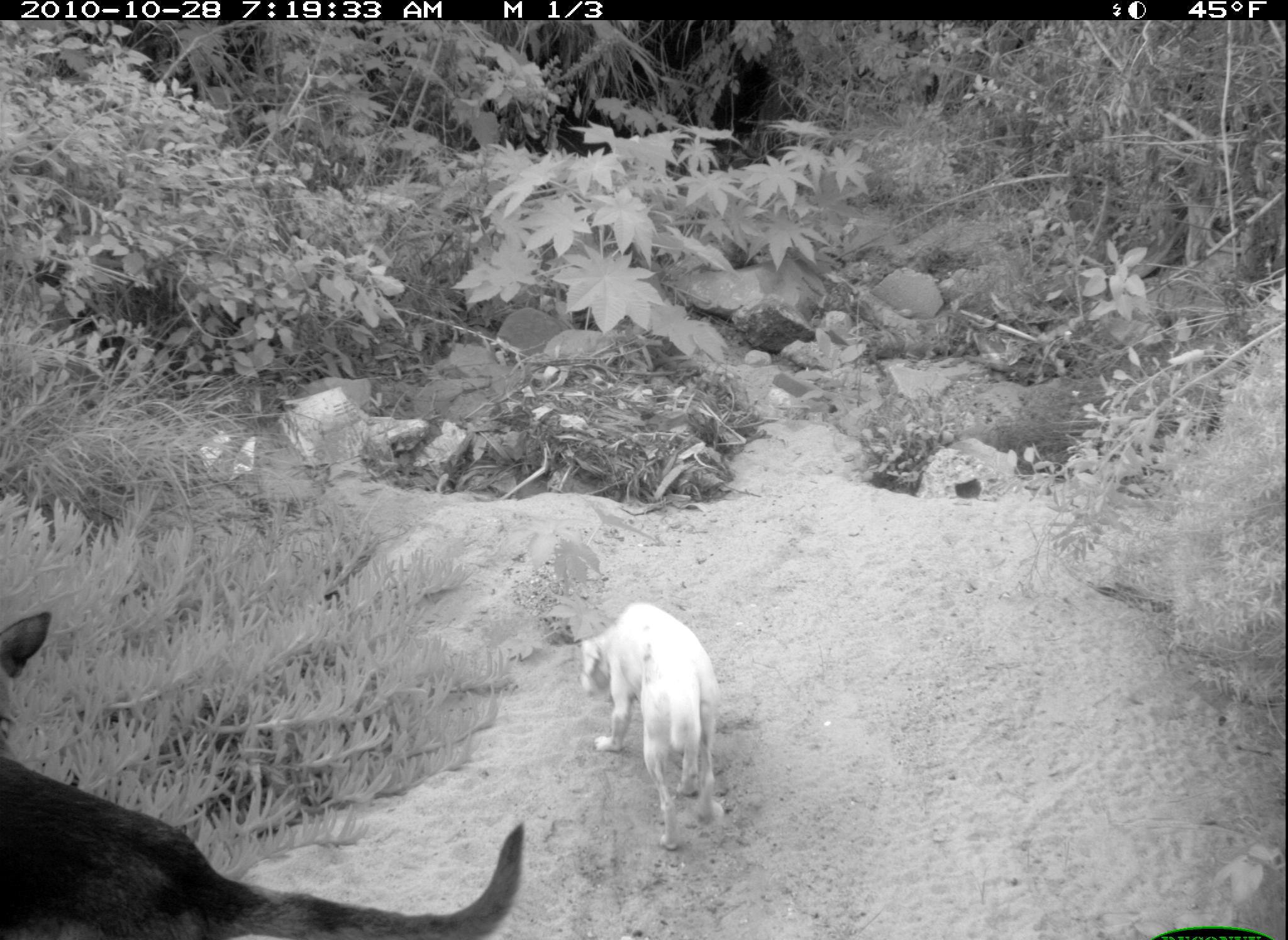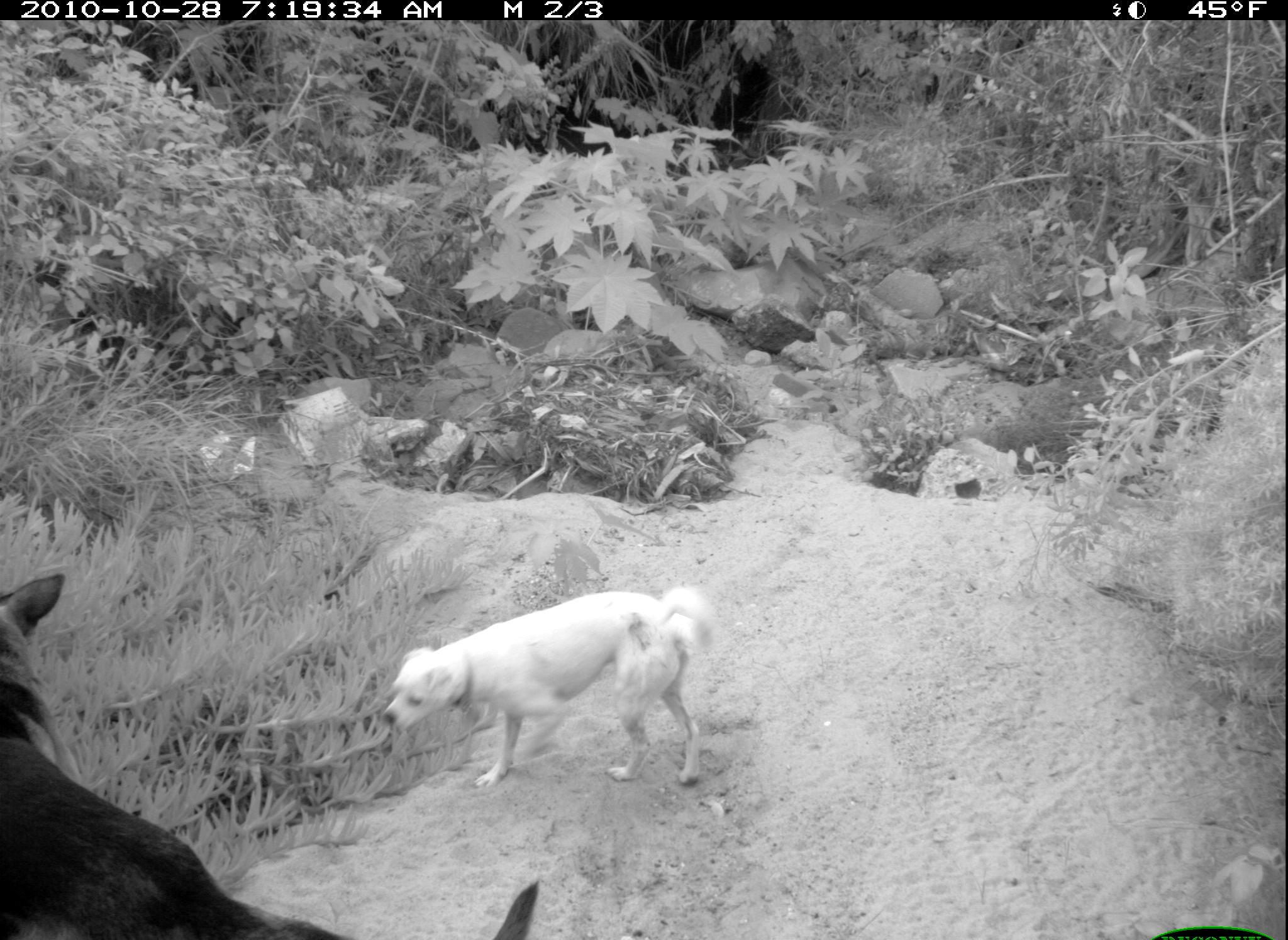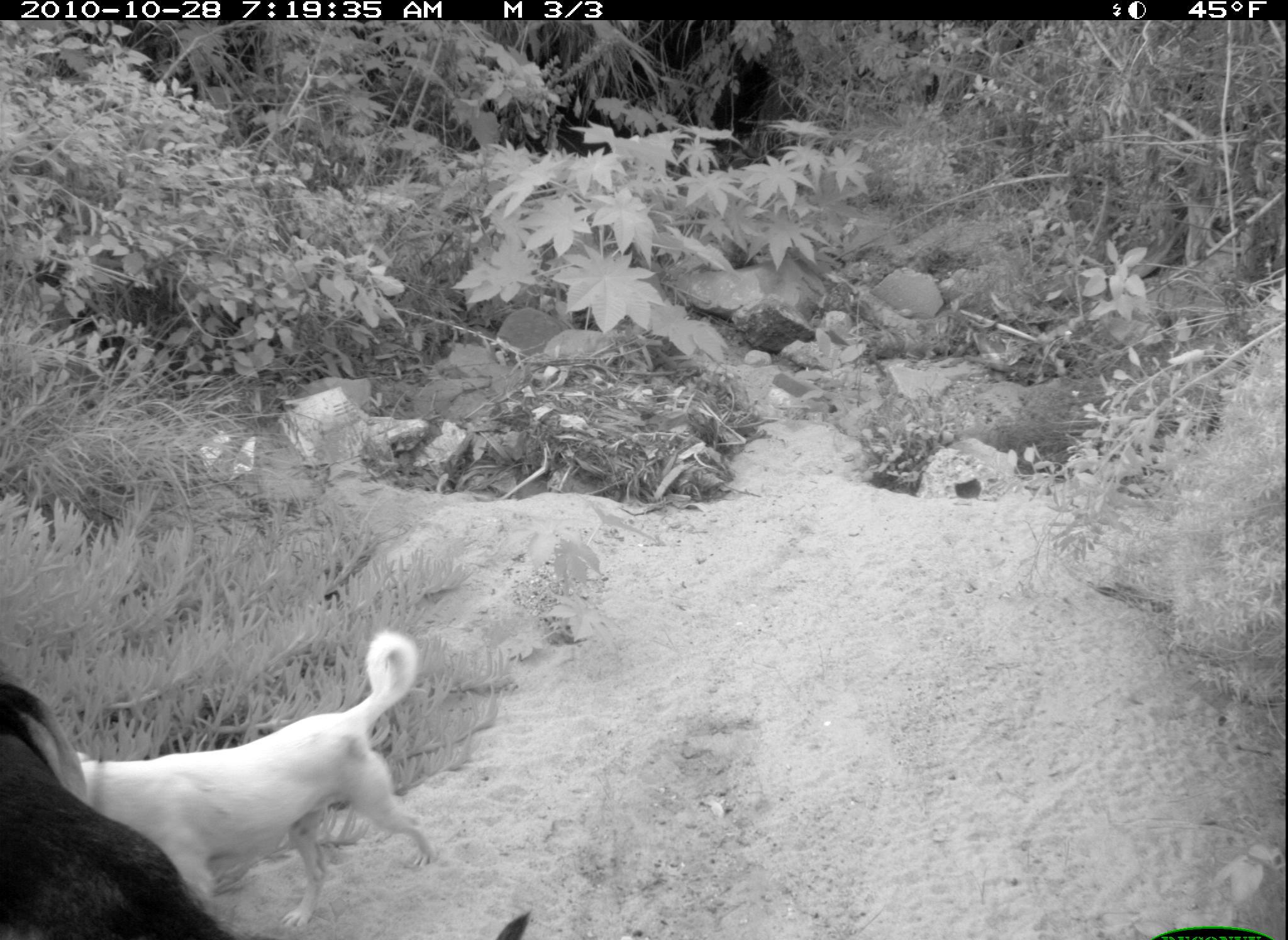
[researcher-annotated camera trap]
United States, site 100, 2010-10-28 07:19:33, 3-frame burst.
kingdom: Animalia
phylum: Chordata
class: Mammalia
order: Carnivora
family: Canidae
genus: Canis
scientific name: Canis familiaris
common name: domestic dog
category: dog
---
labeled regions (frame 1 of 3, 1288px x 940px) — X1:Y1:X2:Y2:
dog: 3:602:535:940; 565:596:739:855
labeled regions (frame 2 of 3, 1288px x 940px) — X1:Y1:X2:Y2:
dog: 2:573:555:940; 378:583:723:801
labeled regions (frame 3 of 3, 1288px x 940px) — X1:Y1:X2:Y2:
dog: 1:678:537:940; 82:619:441:928